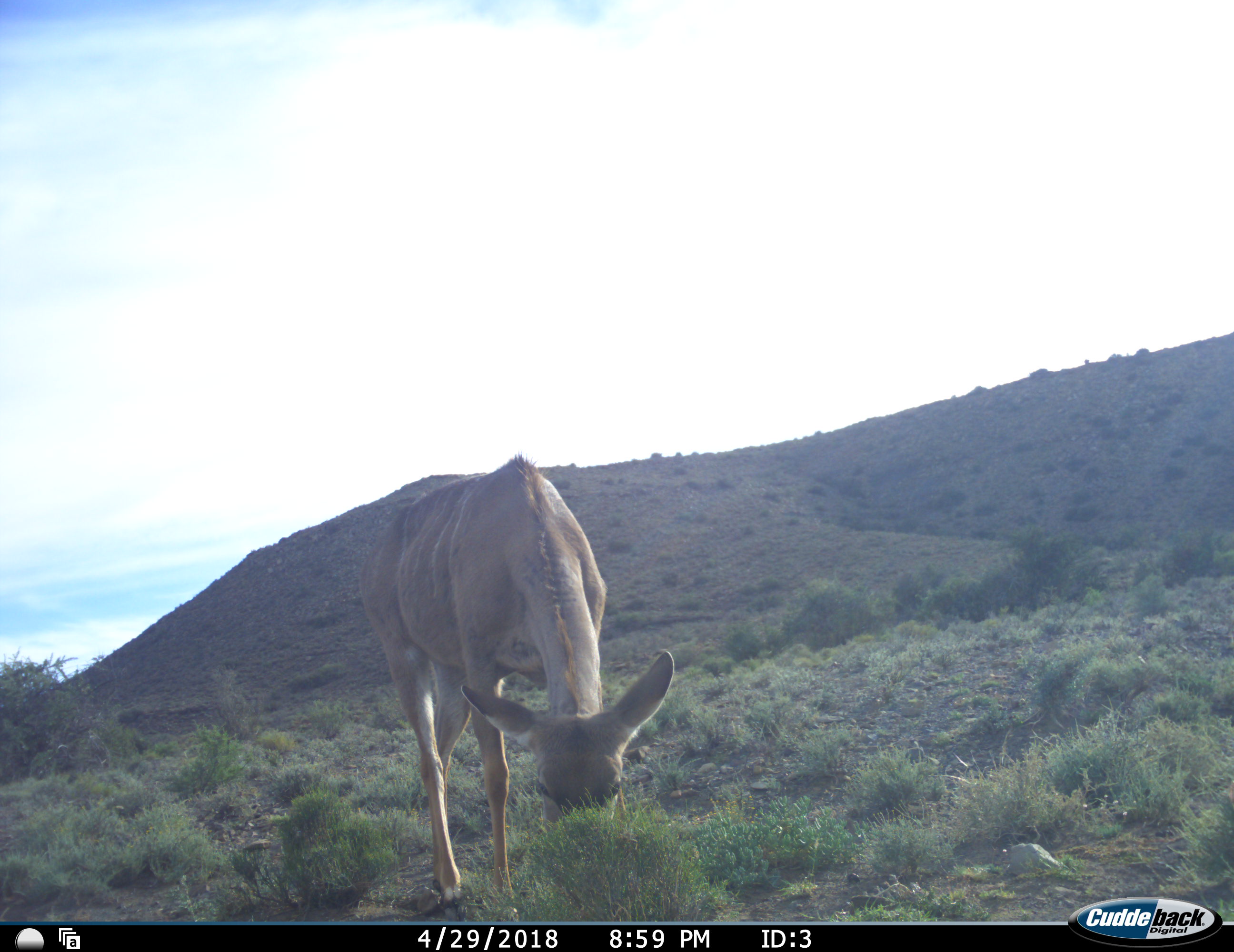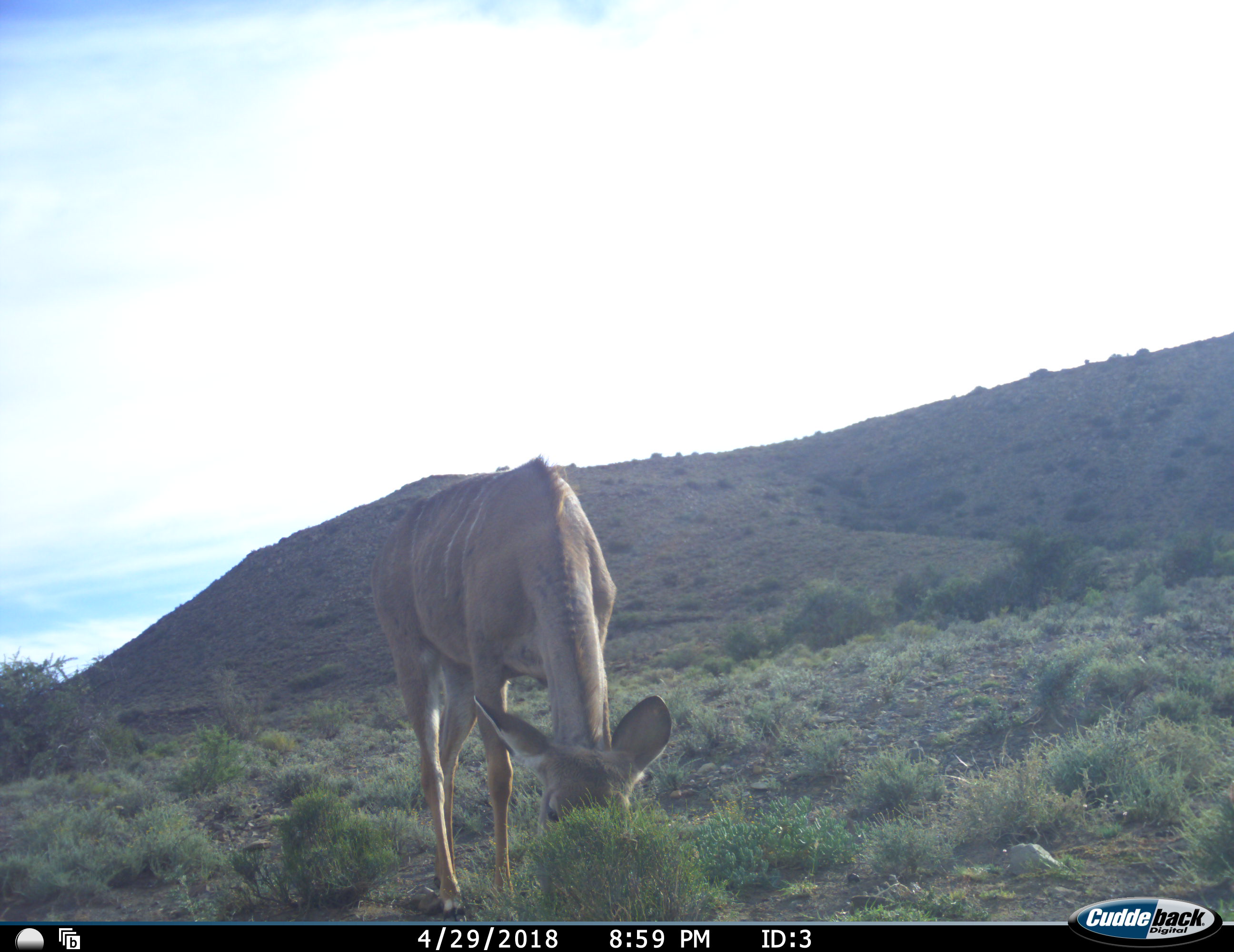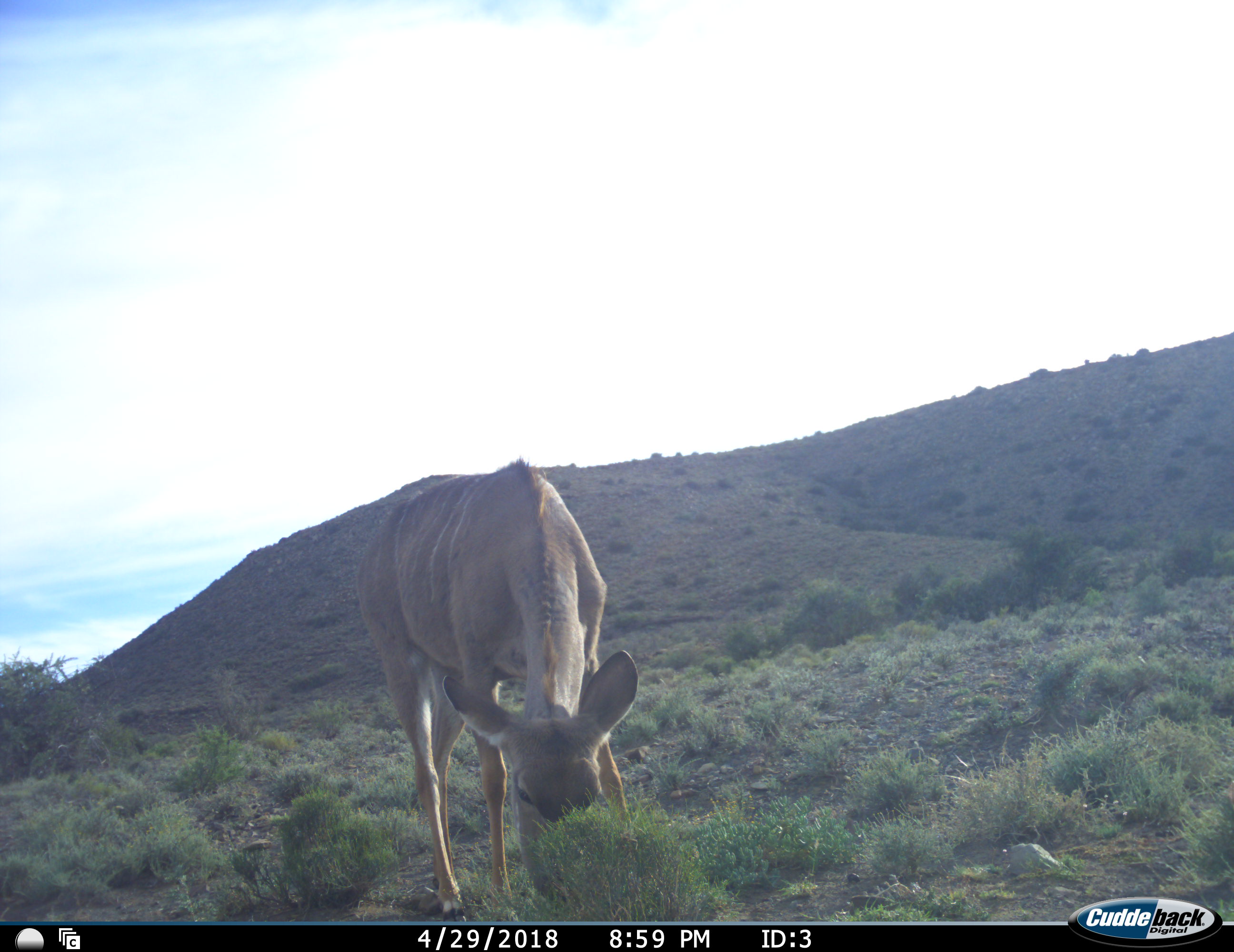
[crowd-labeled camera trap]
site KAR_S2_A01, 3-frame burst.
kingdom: Animalia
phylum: Chordata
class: Mammalia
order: Artiodactyla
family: Bovidae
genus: Tragelaphus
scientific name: Tragelaphus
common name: kudu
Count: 1.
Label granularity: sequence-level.